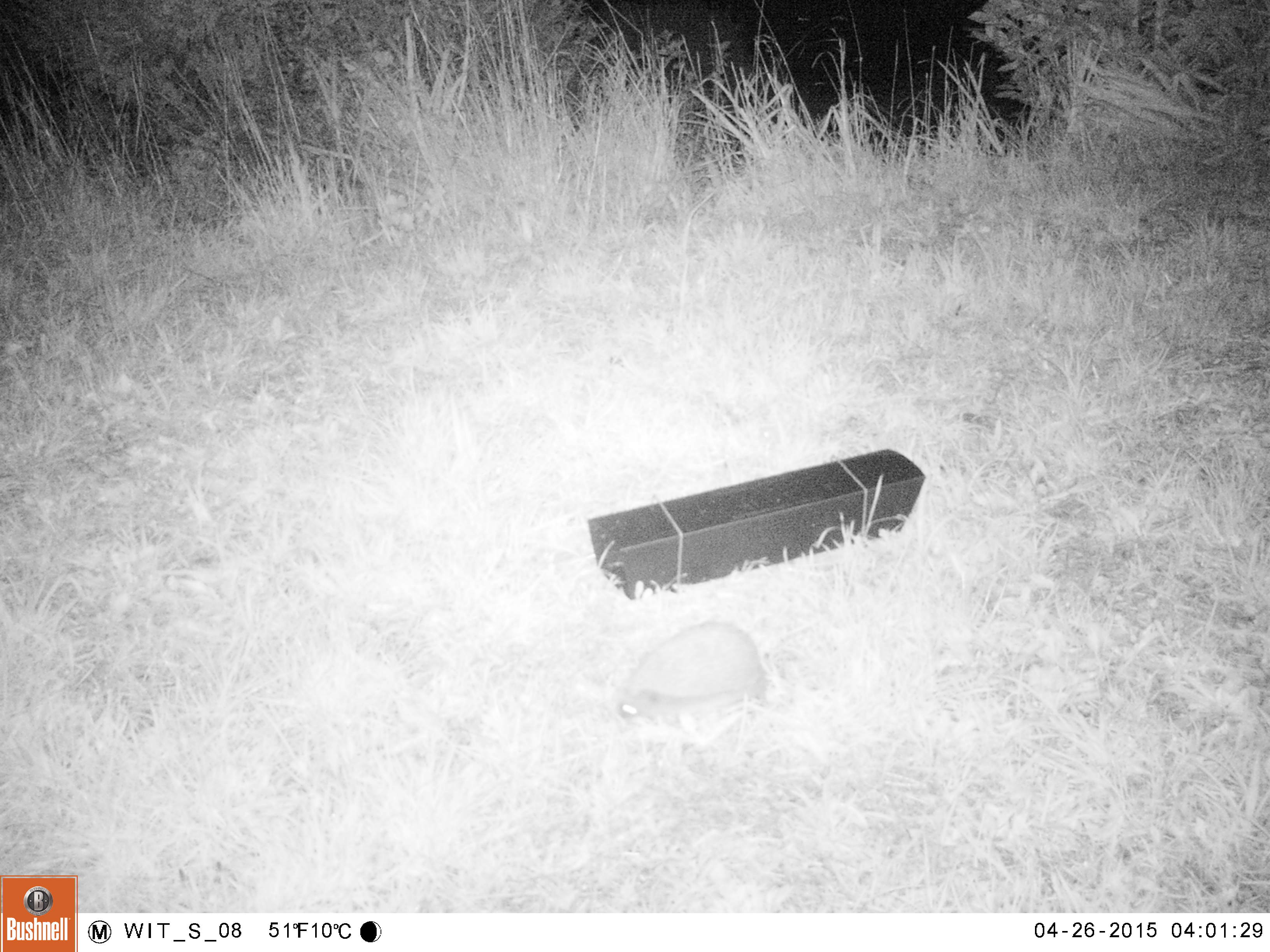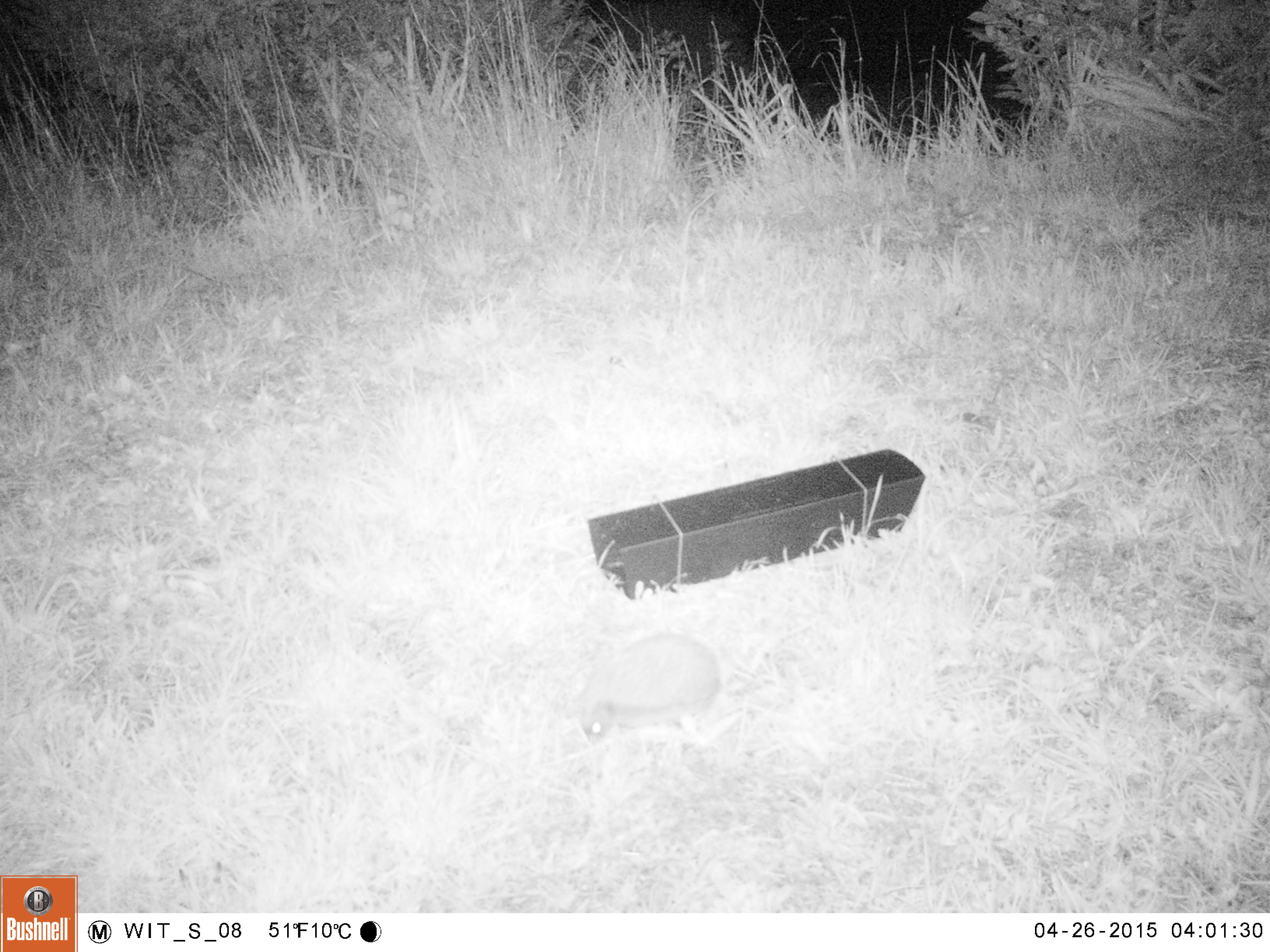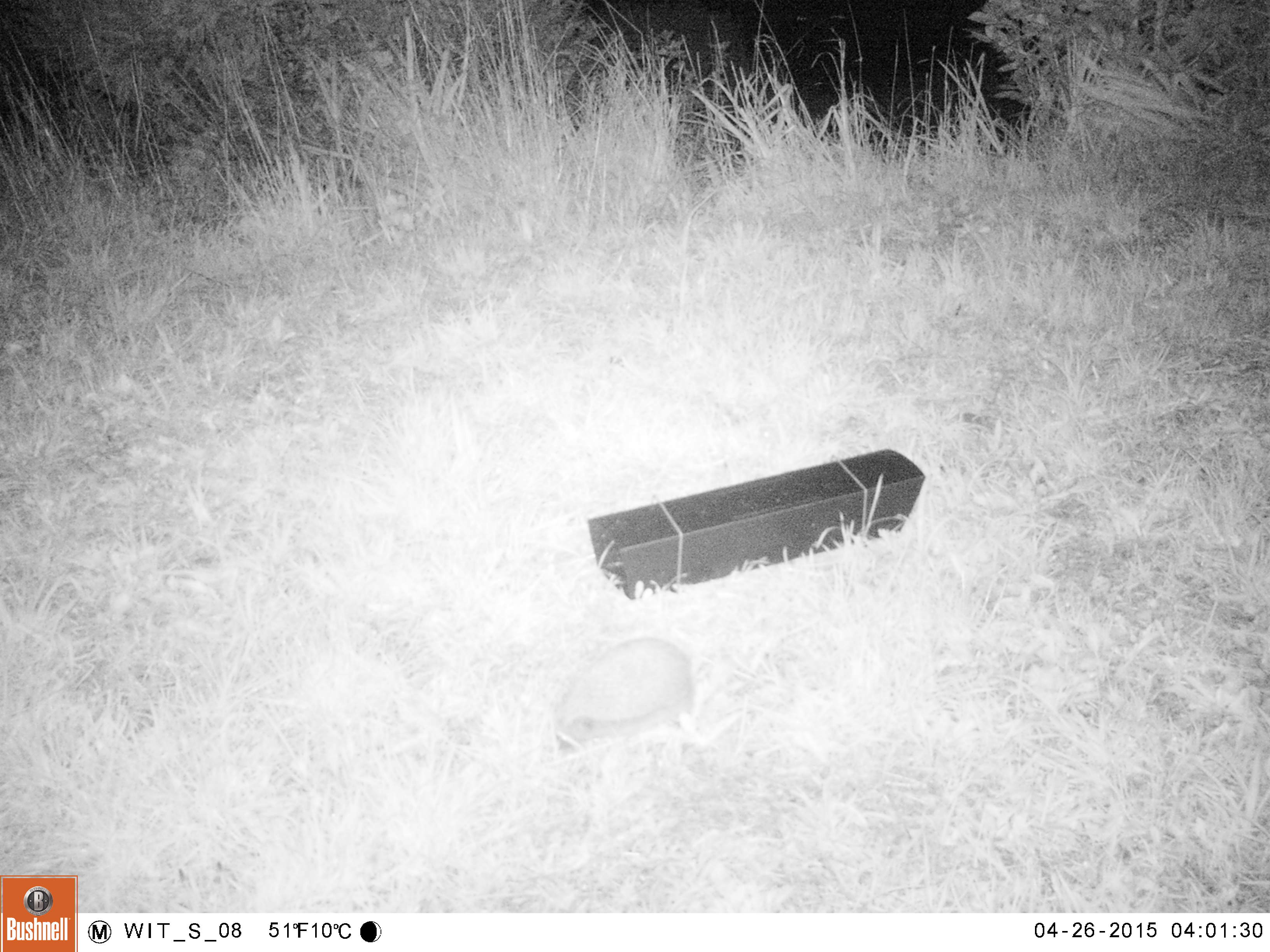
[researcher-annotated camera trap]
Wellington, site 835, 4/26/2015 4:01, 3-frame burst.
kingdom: Animalia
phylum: Chordata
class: Mammalia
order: Eulipotyphla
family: Erinaceidae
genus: Erinaceus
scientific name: Erinaceus europaeus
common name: hedgehog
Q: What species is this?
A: Hedgehog (Erinaceus europaeus).